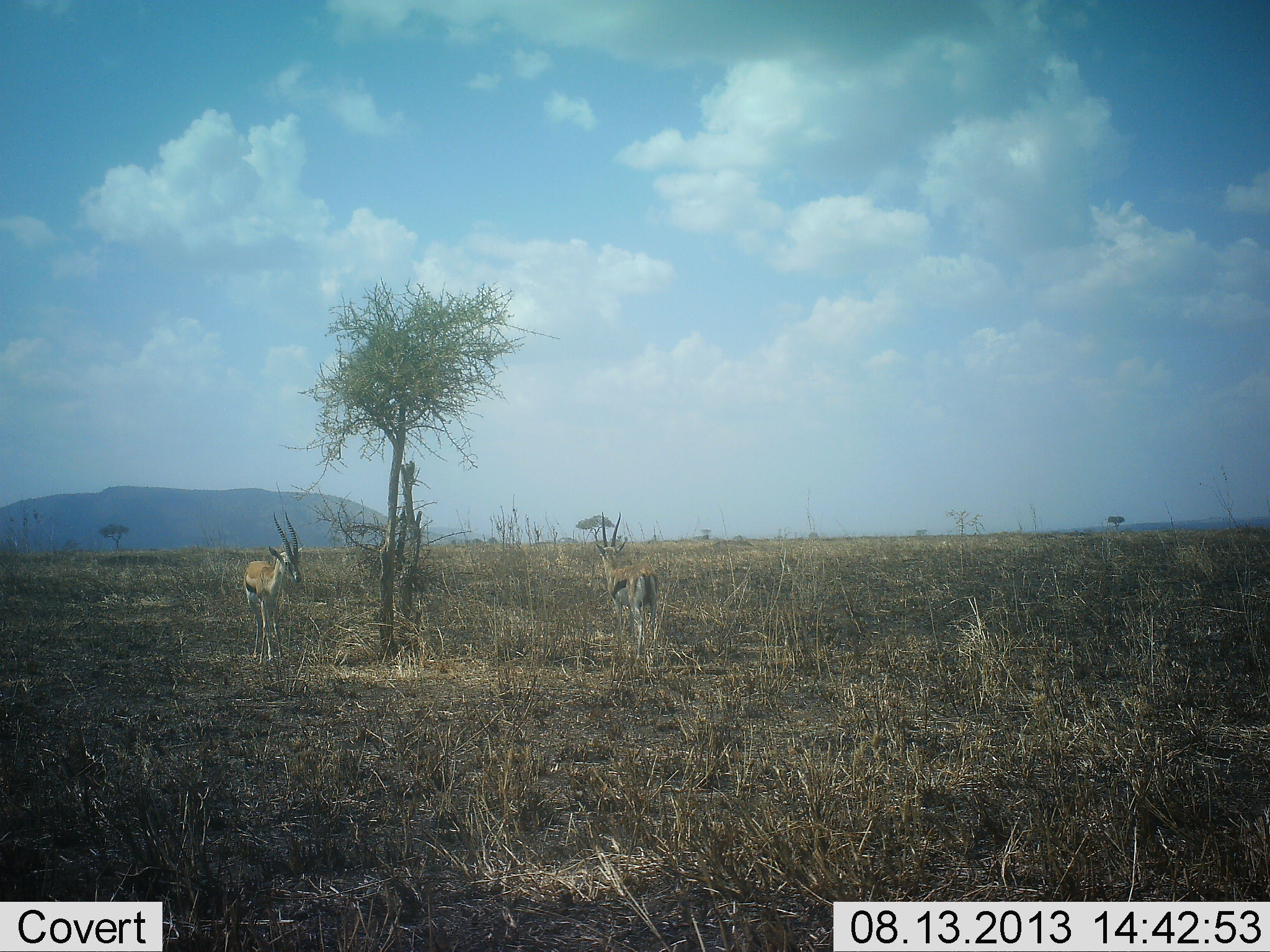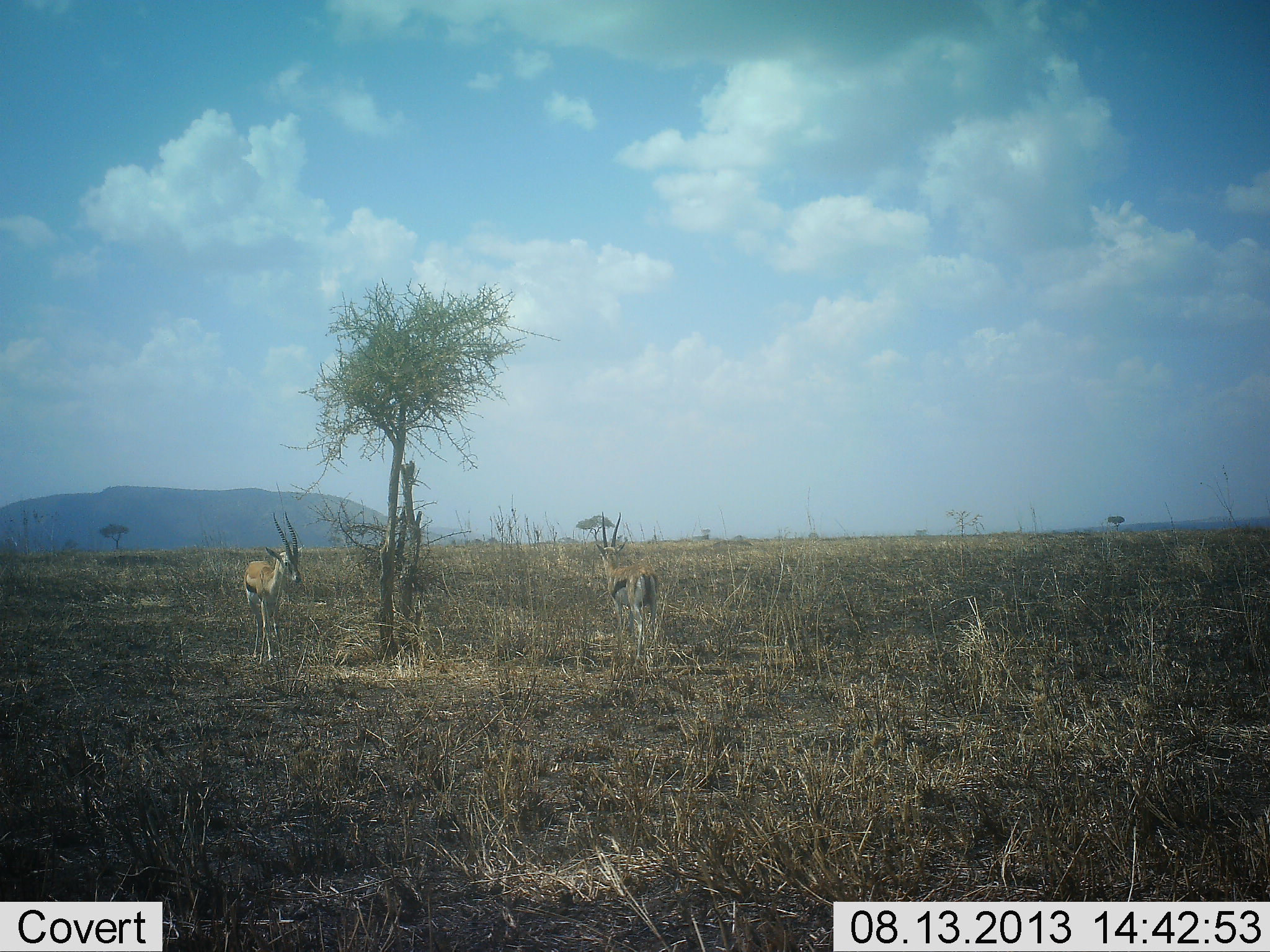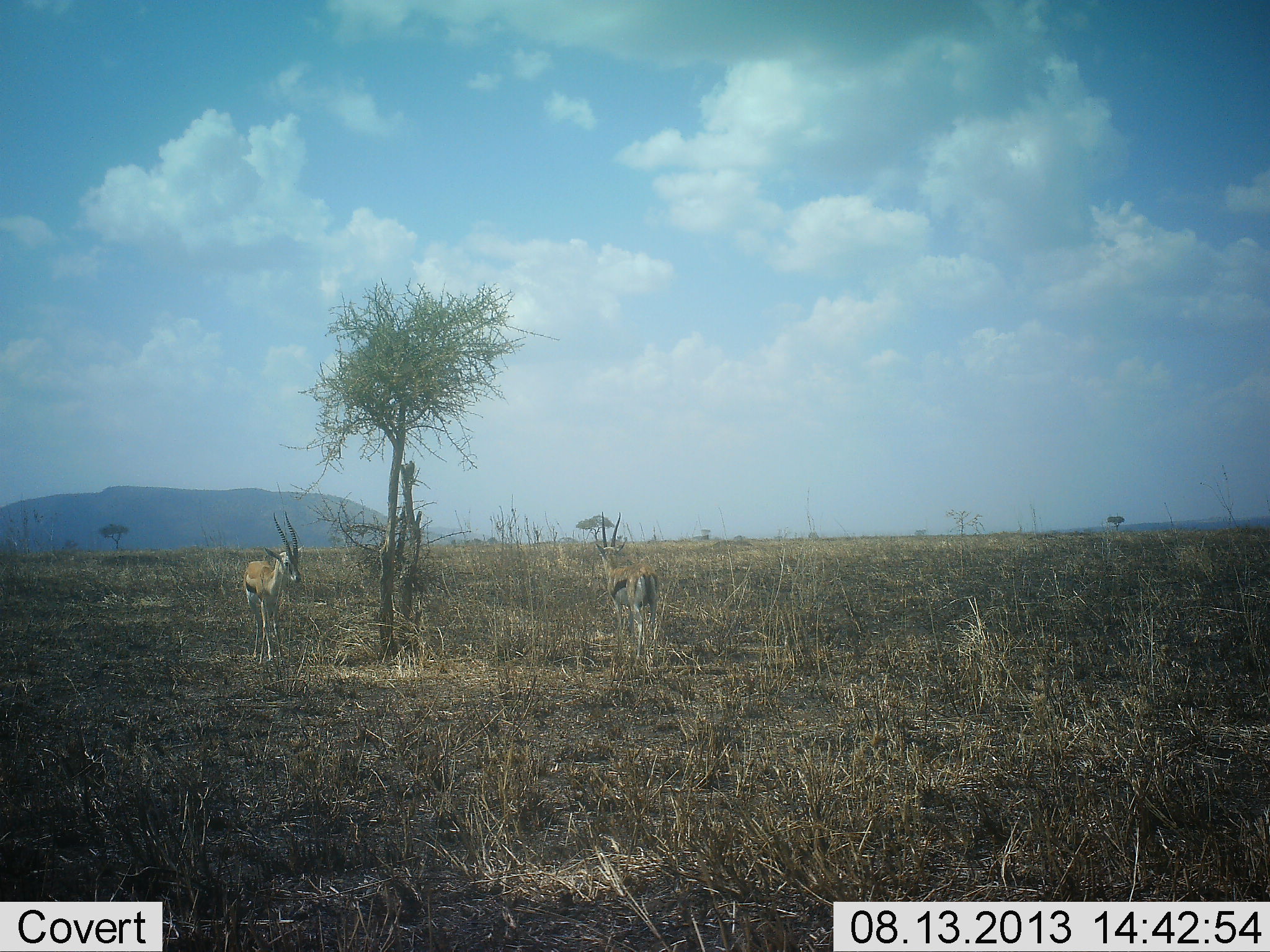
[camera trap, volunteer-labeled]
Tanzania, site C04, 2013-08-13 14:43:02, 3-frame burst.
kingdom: Animalia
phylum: Chordata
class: Mammalia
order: Artiodactyla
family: Bovidae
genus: Eudorcas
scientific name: Eudorcas thomsonii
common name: thomson's gazelle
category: gazellethomsons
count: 2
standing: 95%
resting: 0%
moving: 5%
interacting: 0%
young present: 0%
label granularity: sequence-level